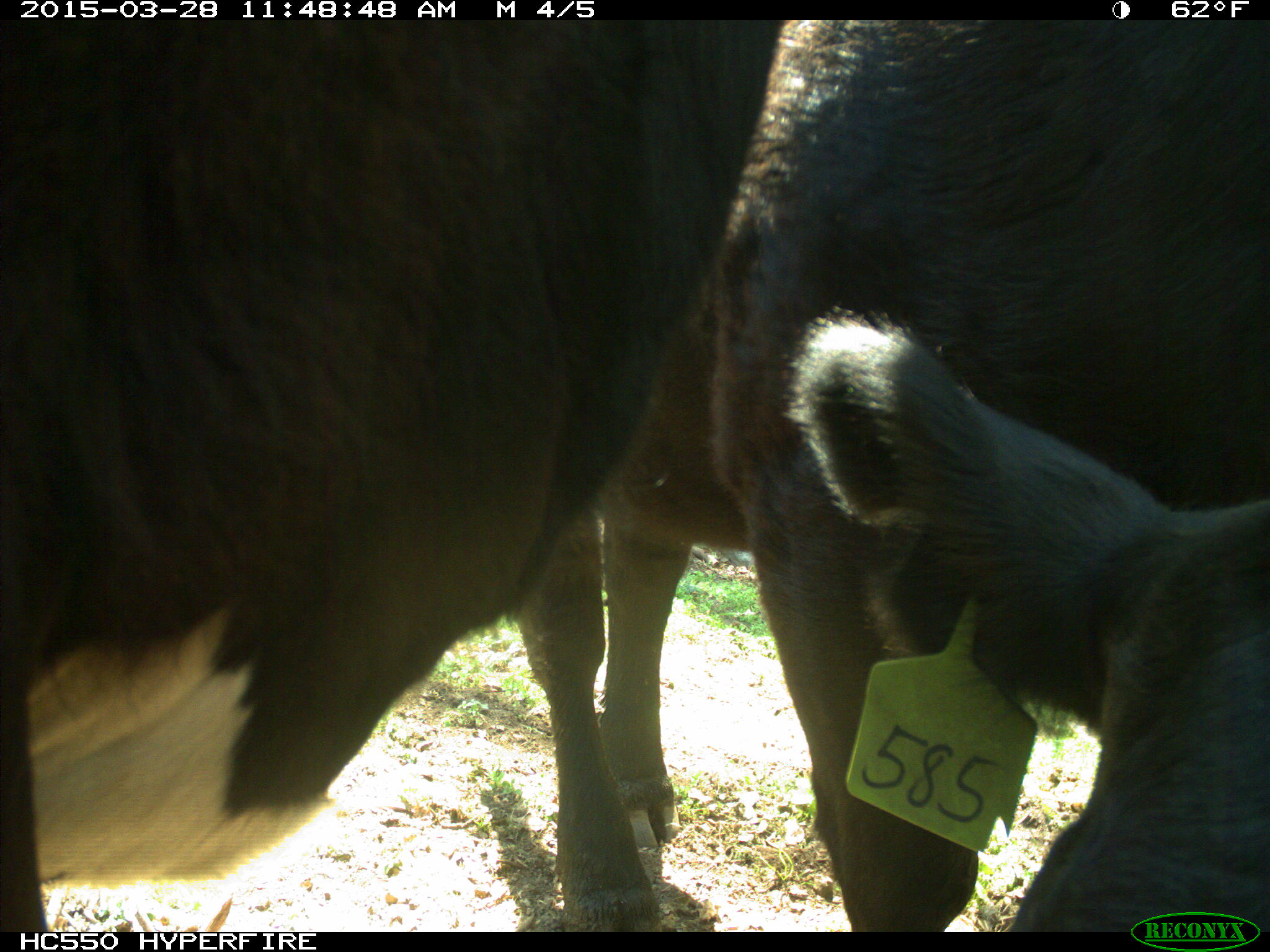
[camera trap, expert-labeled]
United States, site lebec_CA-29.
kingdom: Animalia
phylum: Chordata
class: Mammalia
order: Artiodactyla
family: Bovidae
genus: Bos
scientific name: Bos taurus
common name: domestic cow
Bos taurus (domestic cow).